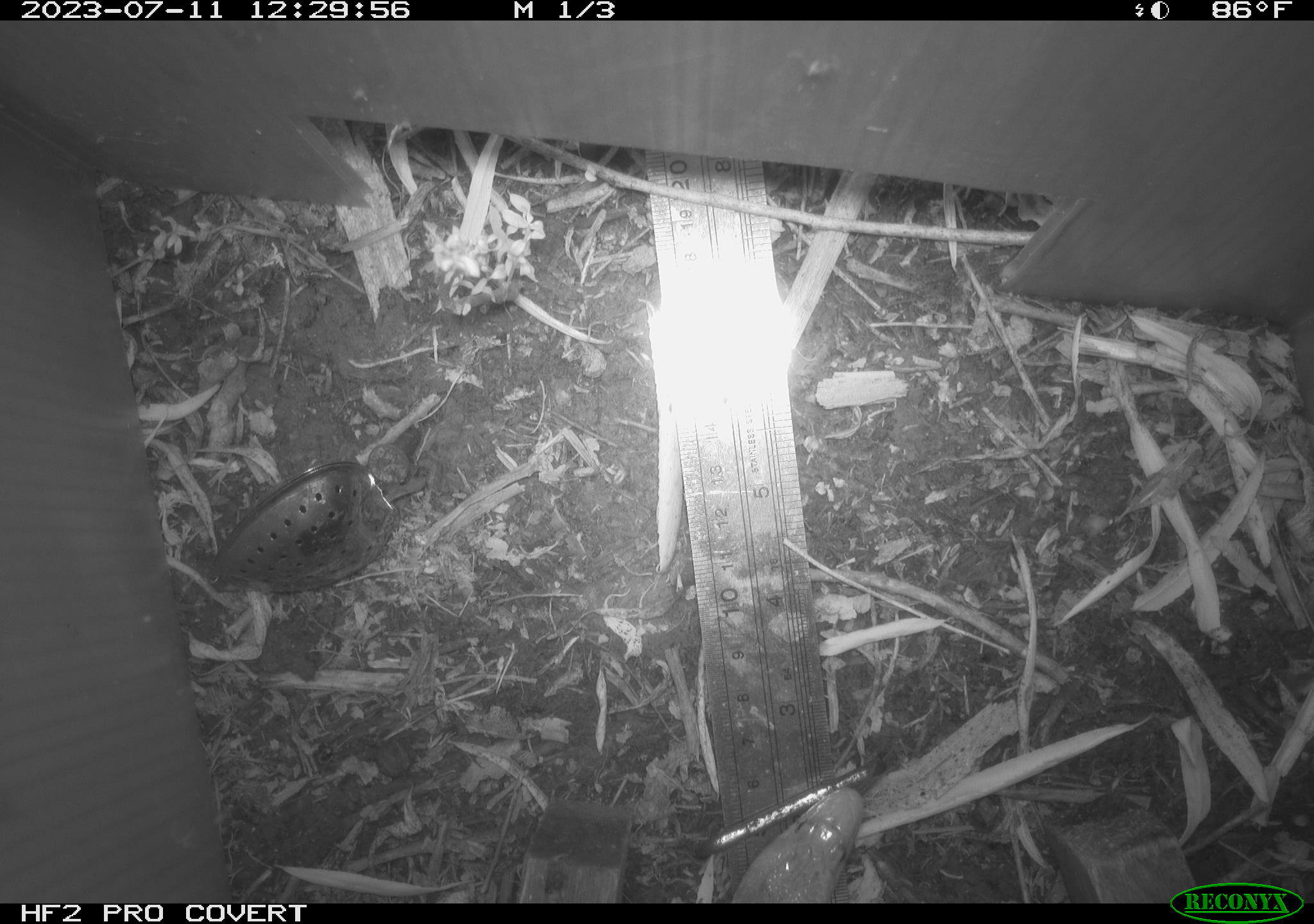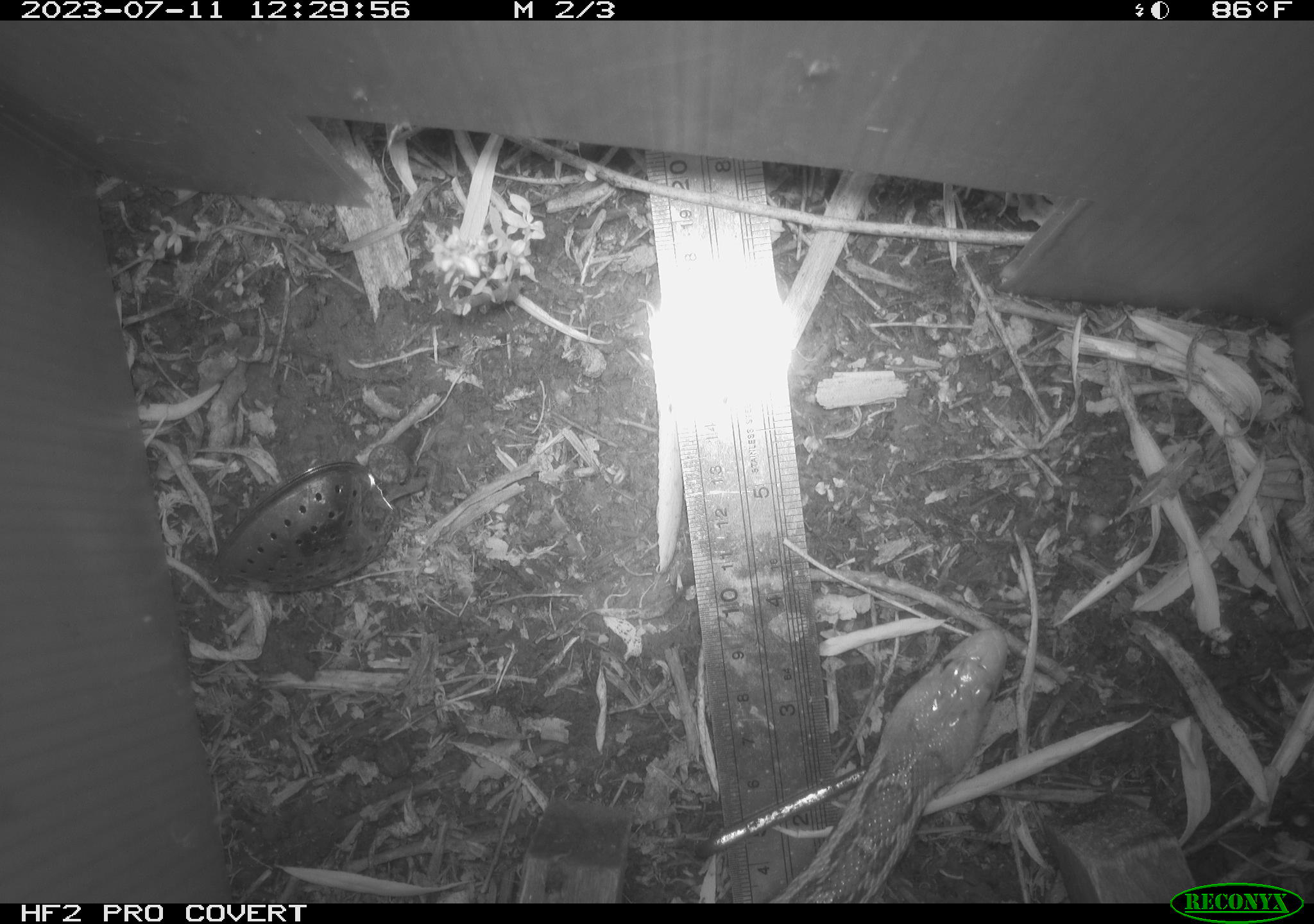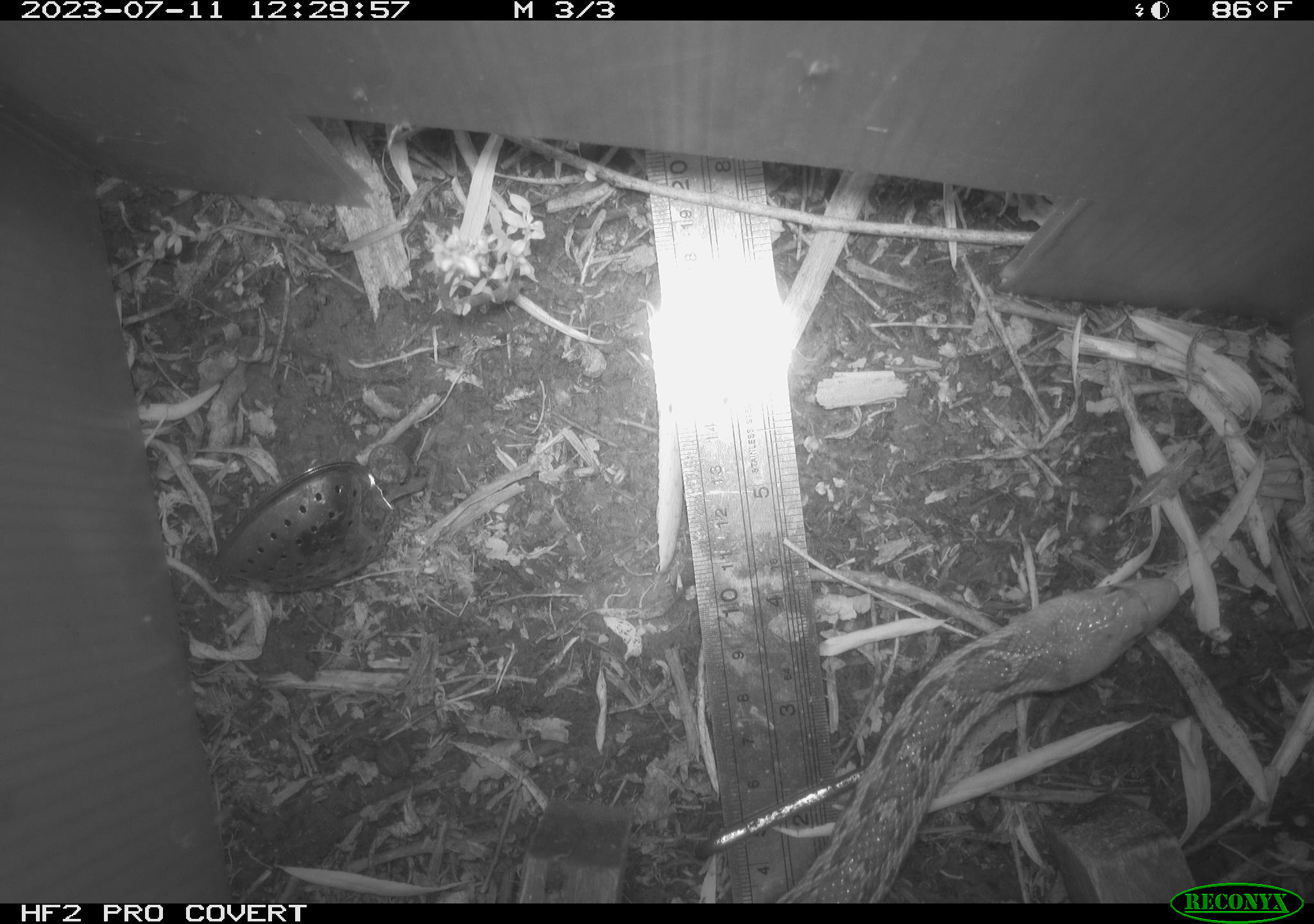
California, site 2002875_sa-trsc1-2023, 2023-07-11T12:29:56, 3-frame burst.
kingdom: Animalia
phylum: Chordata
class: Reptilia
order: Squamata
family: Colubridae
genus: Pituophis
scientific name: Pituophis catenifer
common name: gophersnake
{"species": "gophersnake (Pituophis catenifer)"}